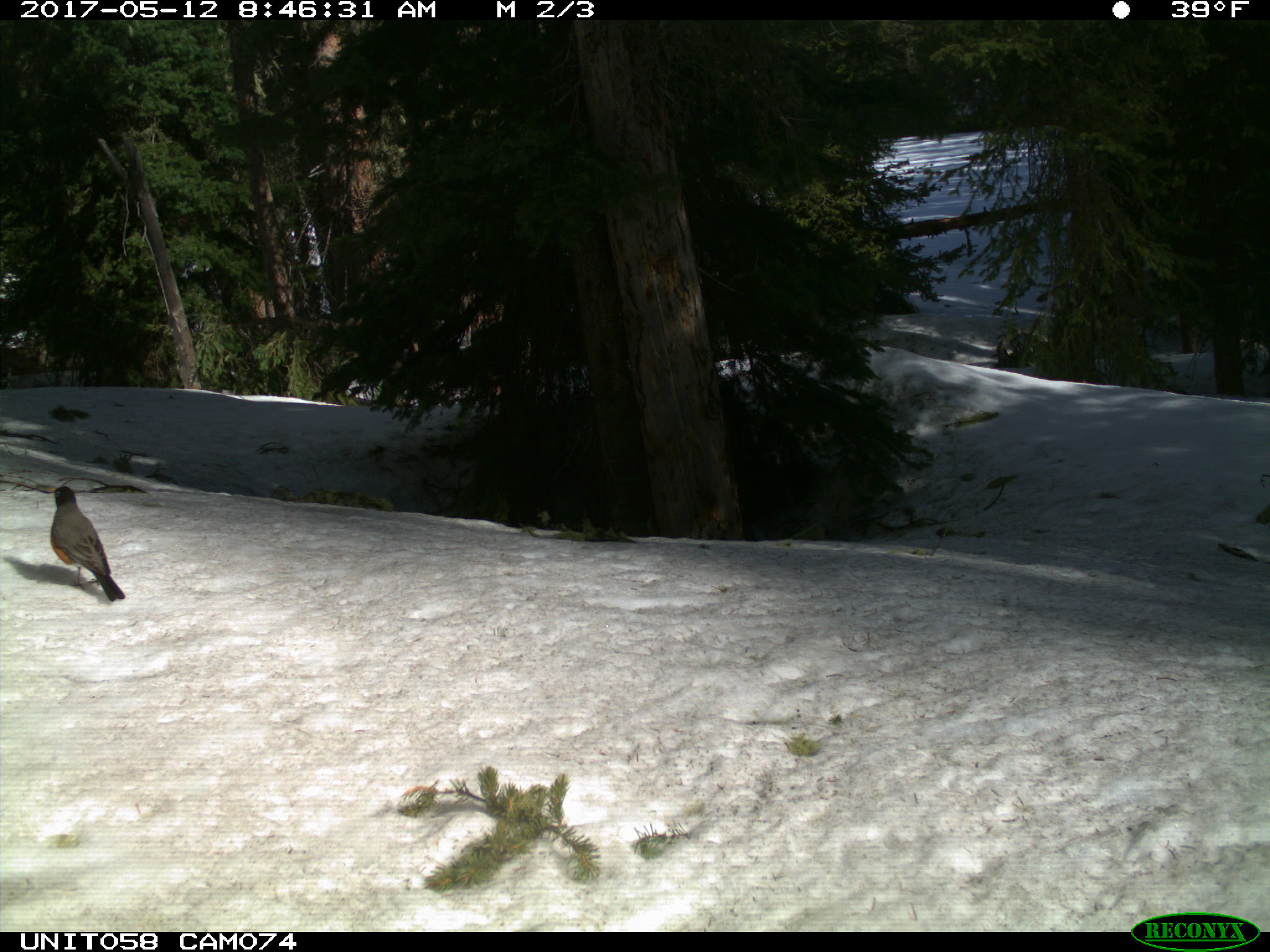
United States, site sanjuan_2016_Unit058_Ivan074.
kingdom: Animalia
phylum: Chordata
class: Aves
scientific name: Aves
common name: birds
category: unidentified bird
Unidentified bird (birds) (Aves).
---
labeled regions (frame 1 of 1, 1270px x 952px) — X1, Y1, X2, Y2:
animal: 49, 485, 128, 604